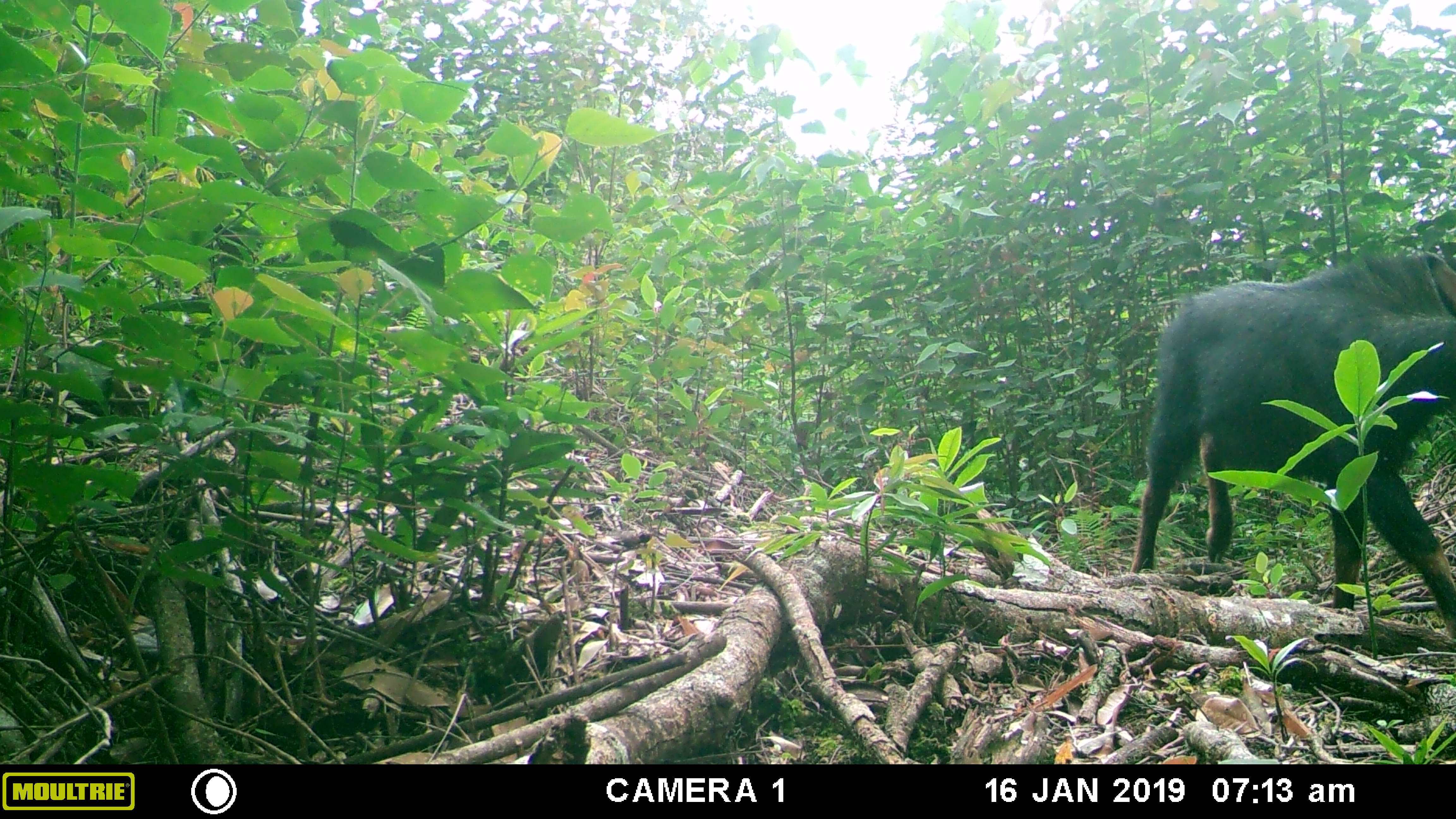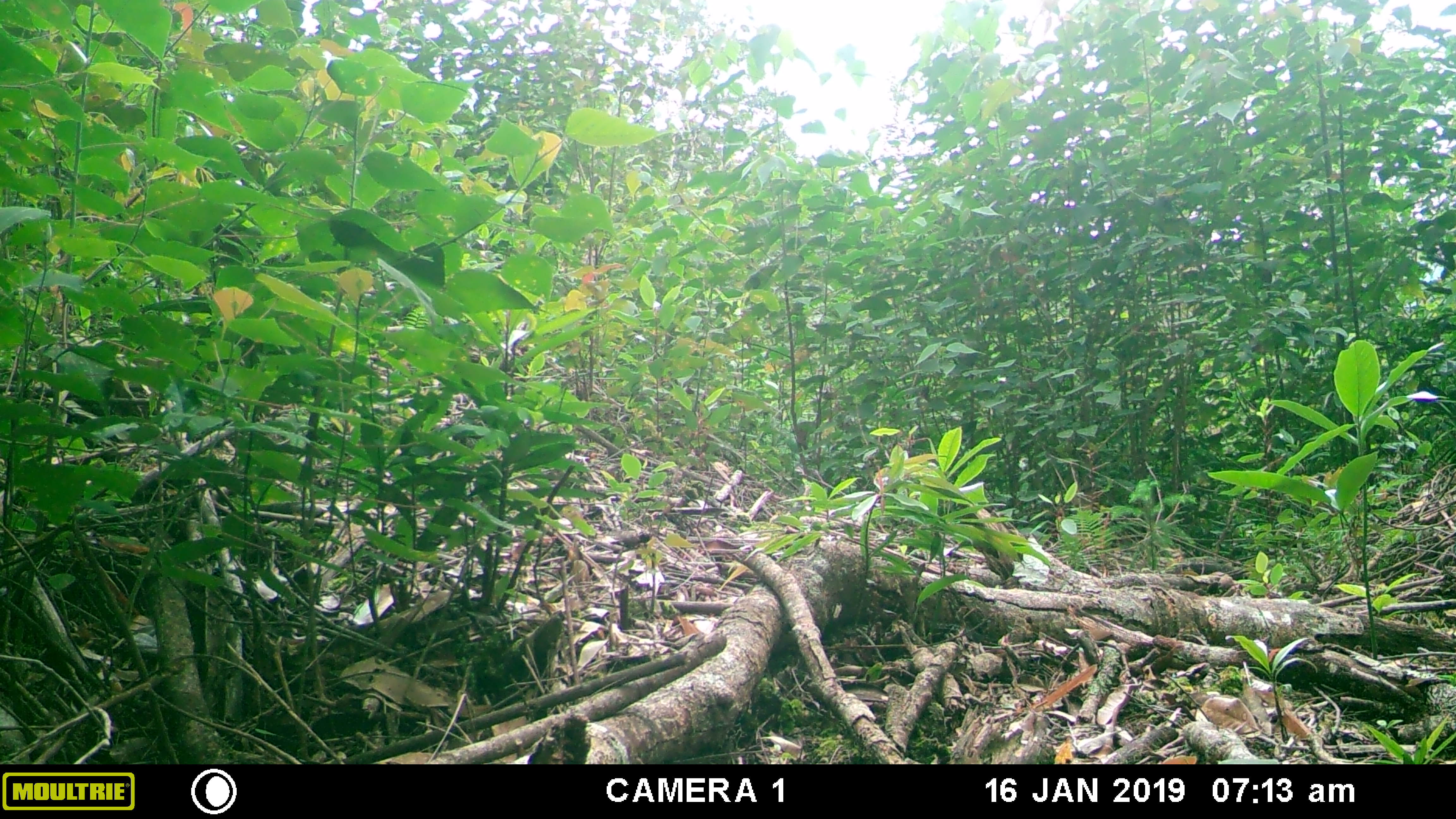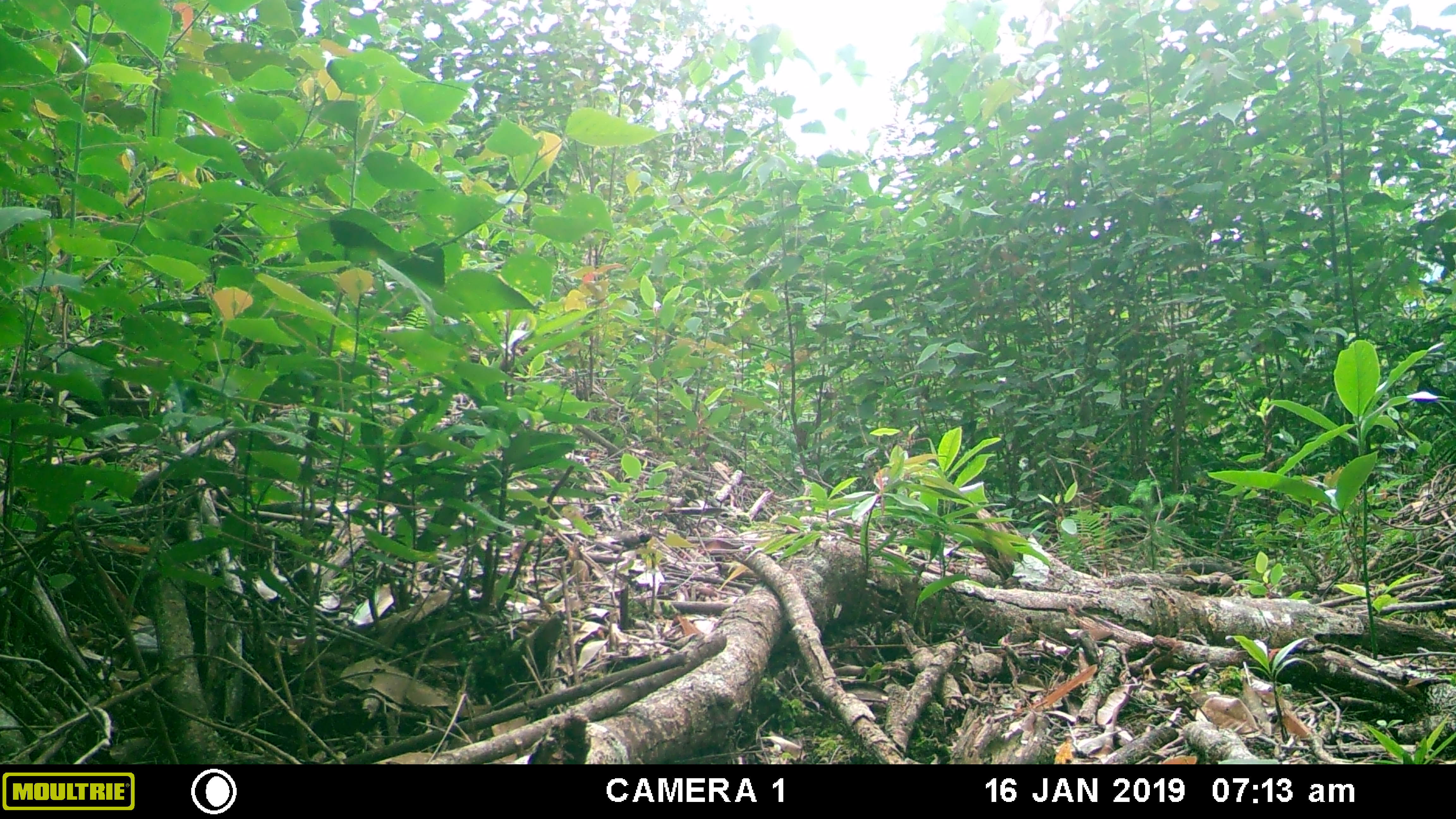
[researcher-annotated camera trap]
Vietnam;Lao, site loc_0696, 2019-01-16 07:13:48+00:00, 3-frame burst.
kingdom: Animalia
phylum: Chordata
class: Mammalia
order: Artiodactyla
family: Bovidae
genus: Capricornis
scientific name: Capricornis sumatraensis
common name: chinese serow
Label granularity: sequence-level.